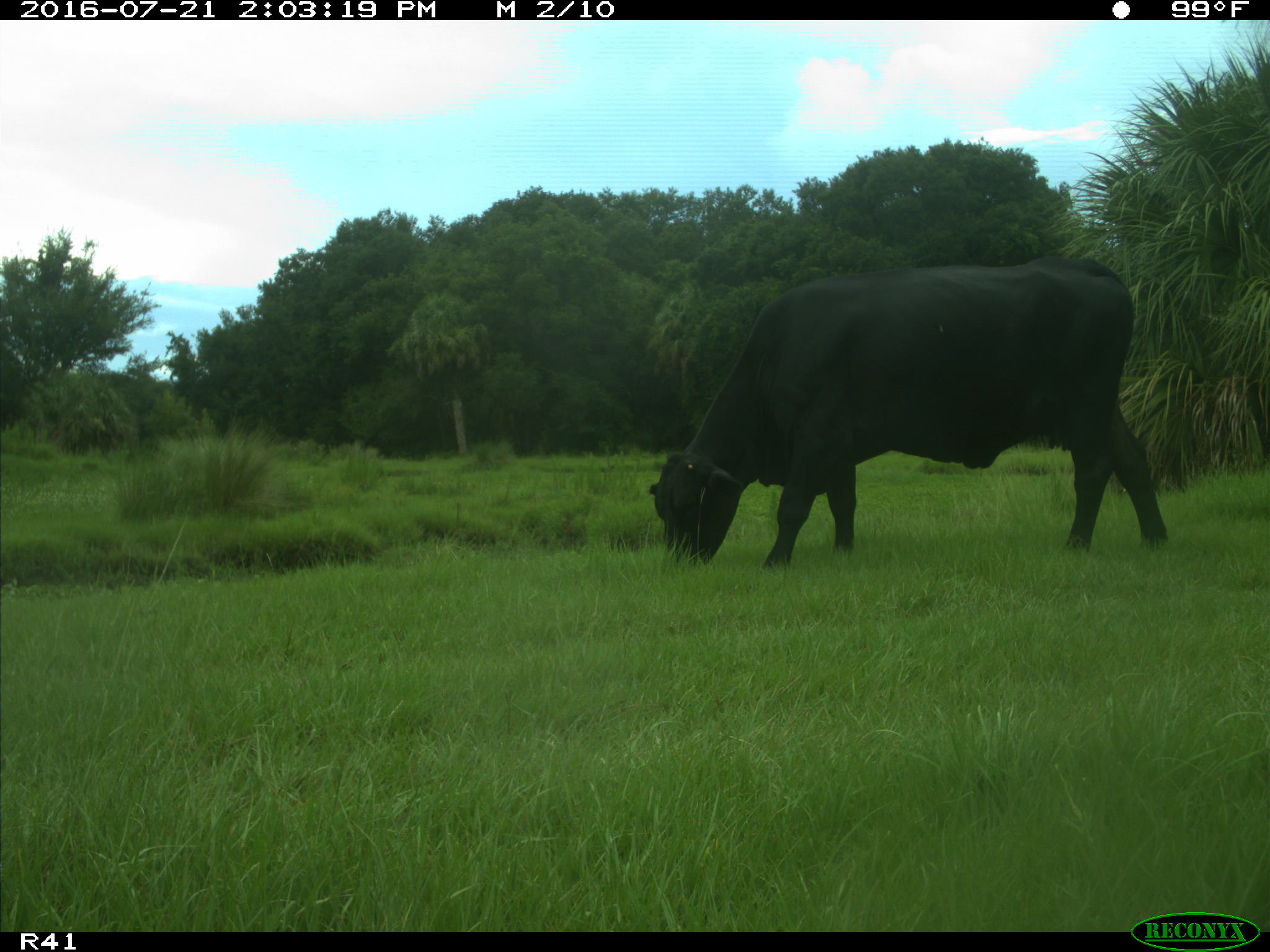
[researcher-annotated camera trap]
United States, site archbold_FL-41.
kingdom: Animalia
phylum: Chordata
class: Mammalia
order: Artiodactyla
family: Bovidae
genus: Bos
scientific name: Bos taurus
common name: domestic cow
Bos taurus (domestic cow).